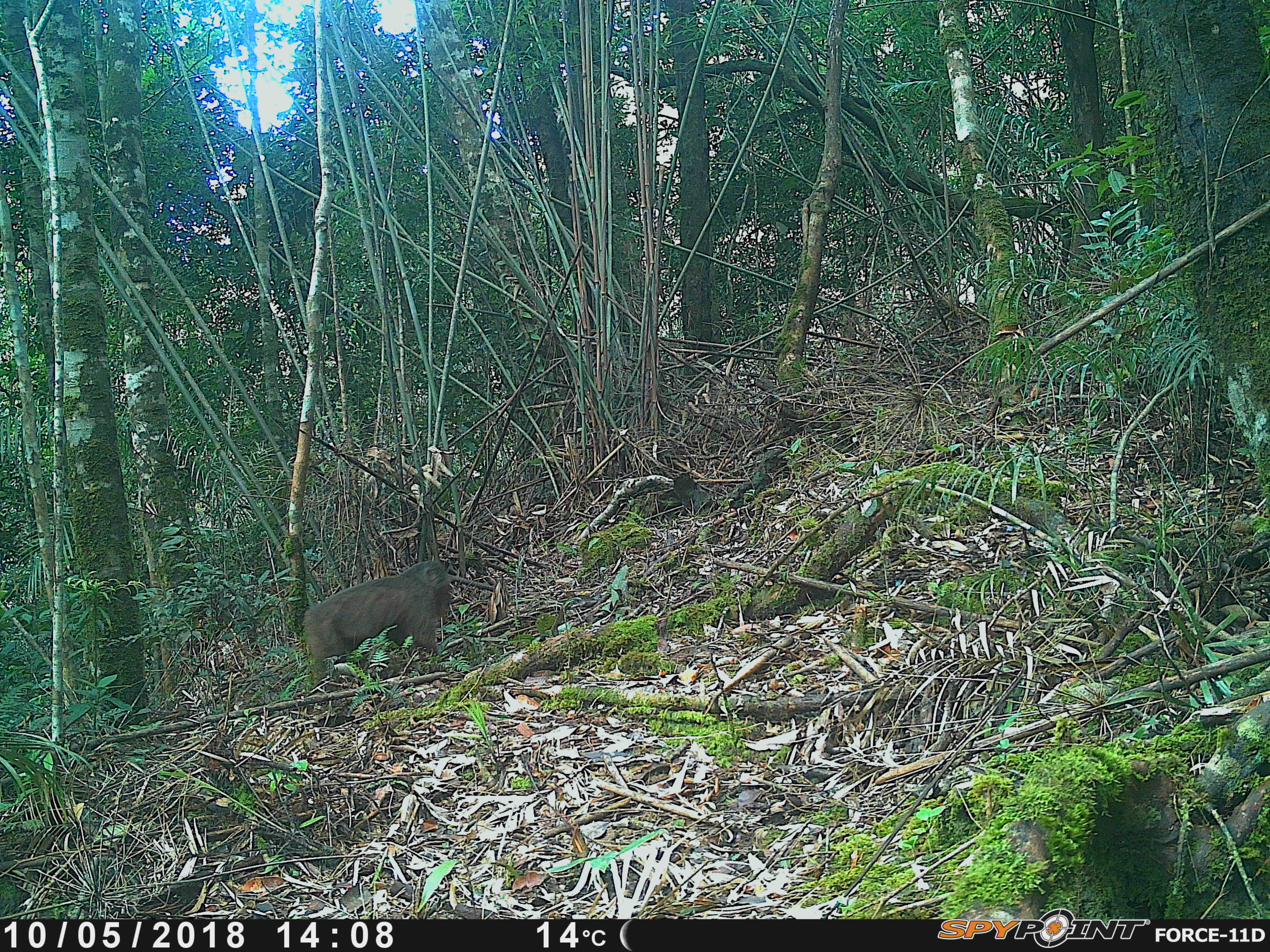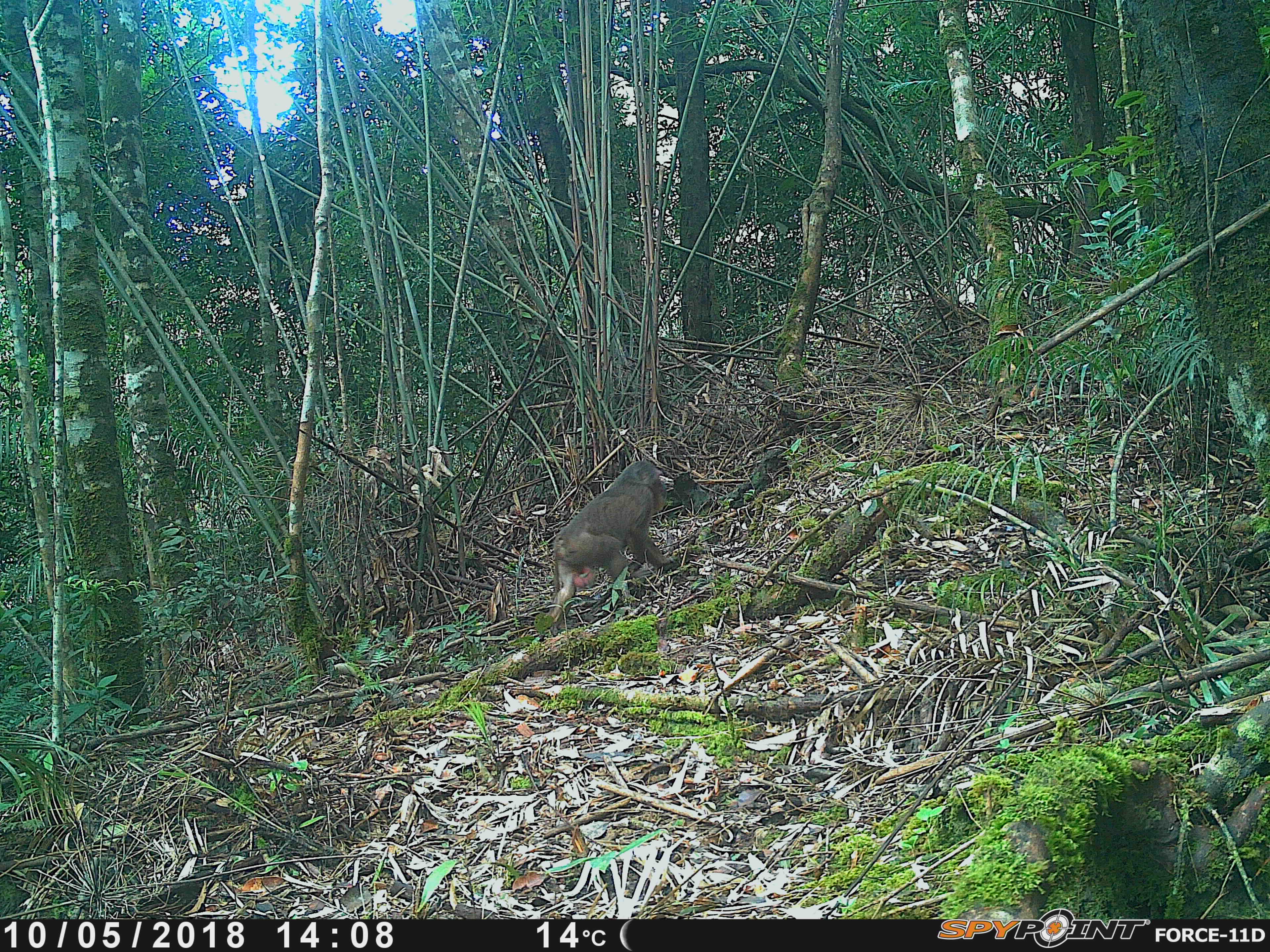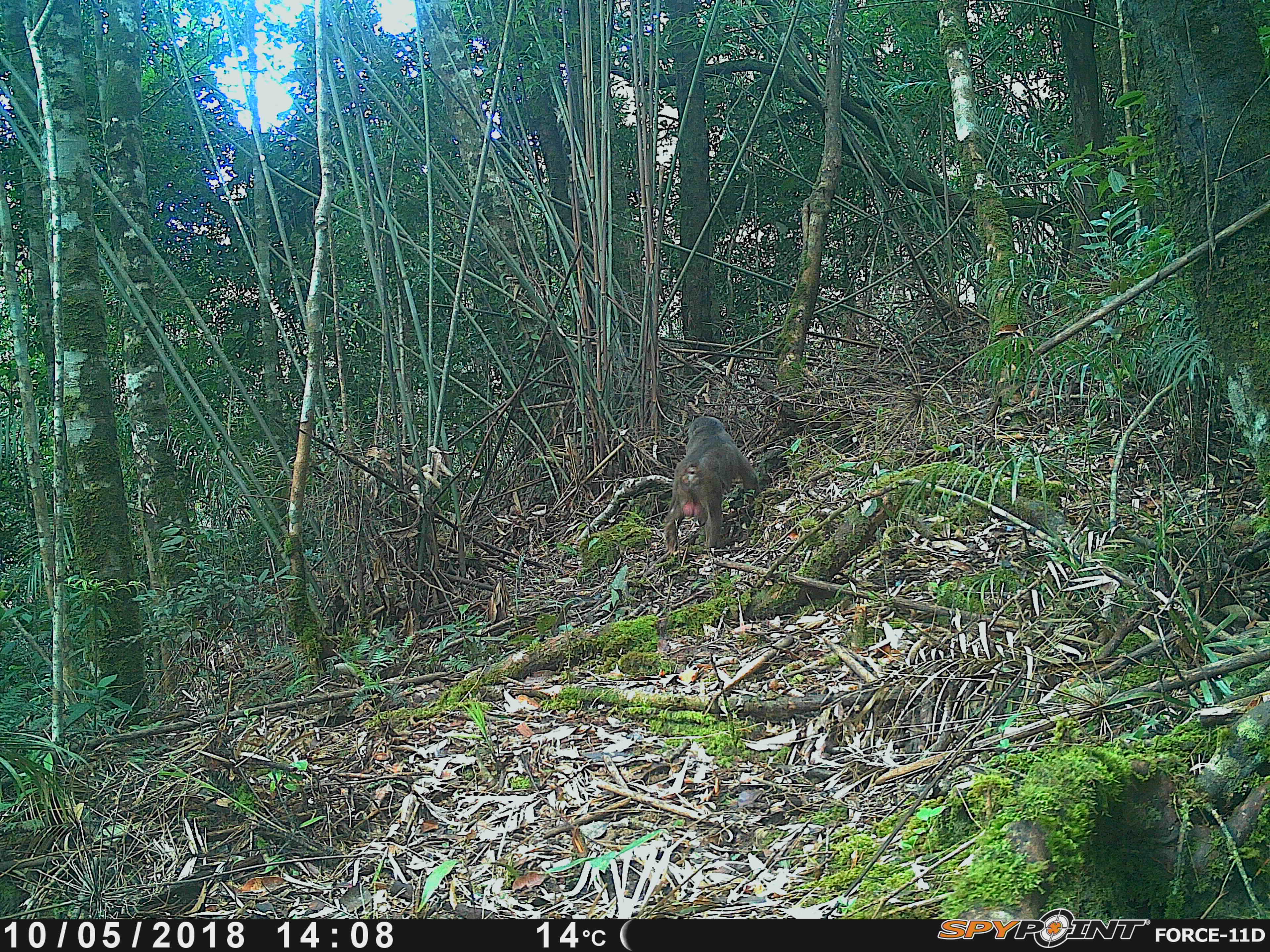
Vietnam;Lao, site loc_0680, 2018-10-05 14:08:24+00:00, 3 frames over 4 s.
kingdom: Animalia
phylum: Chordata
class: Mammalia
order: Primates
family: Cercopithecidae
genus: Macaca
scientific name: Macaca arctoides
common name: stump-tailed macaque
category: stump tailed macaque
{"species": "stump tailed macaque (stump-tailed macaque) (Macaca arctoides)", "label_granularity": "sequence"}